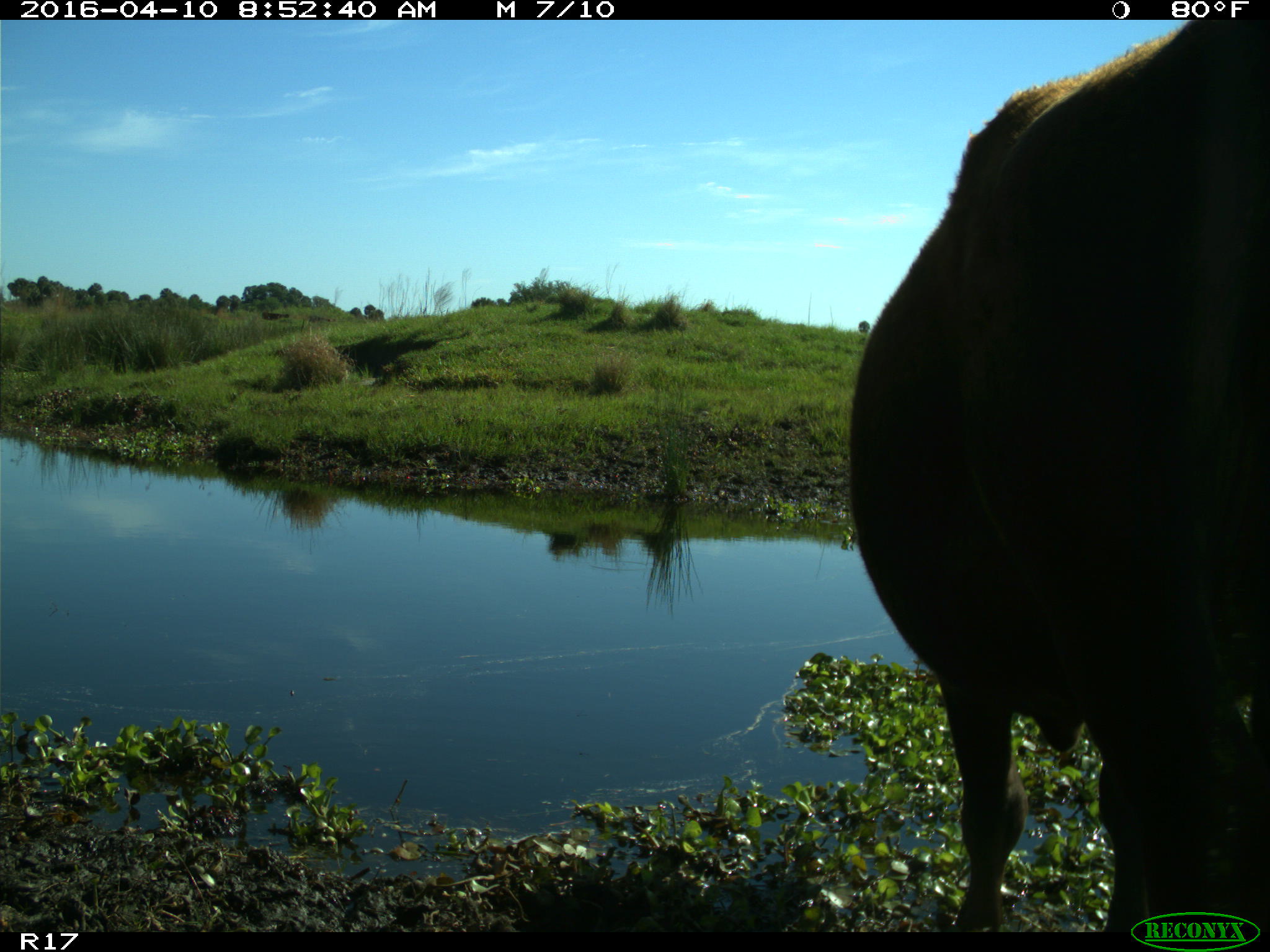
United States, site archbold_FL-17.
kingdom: Animalia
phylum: Chordata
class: Mammalia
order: Artiodactyla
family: Bovidae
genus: Bos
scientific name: Bos taurus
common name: domestic cow